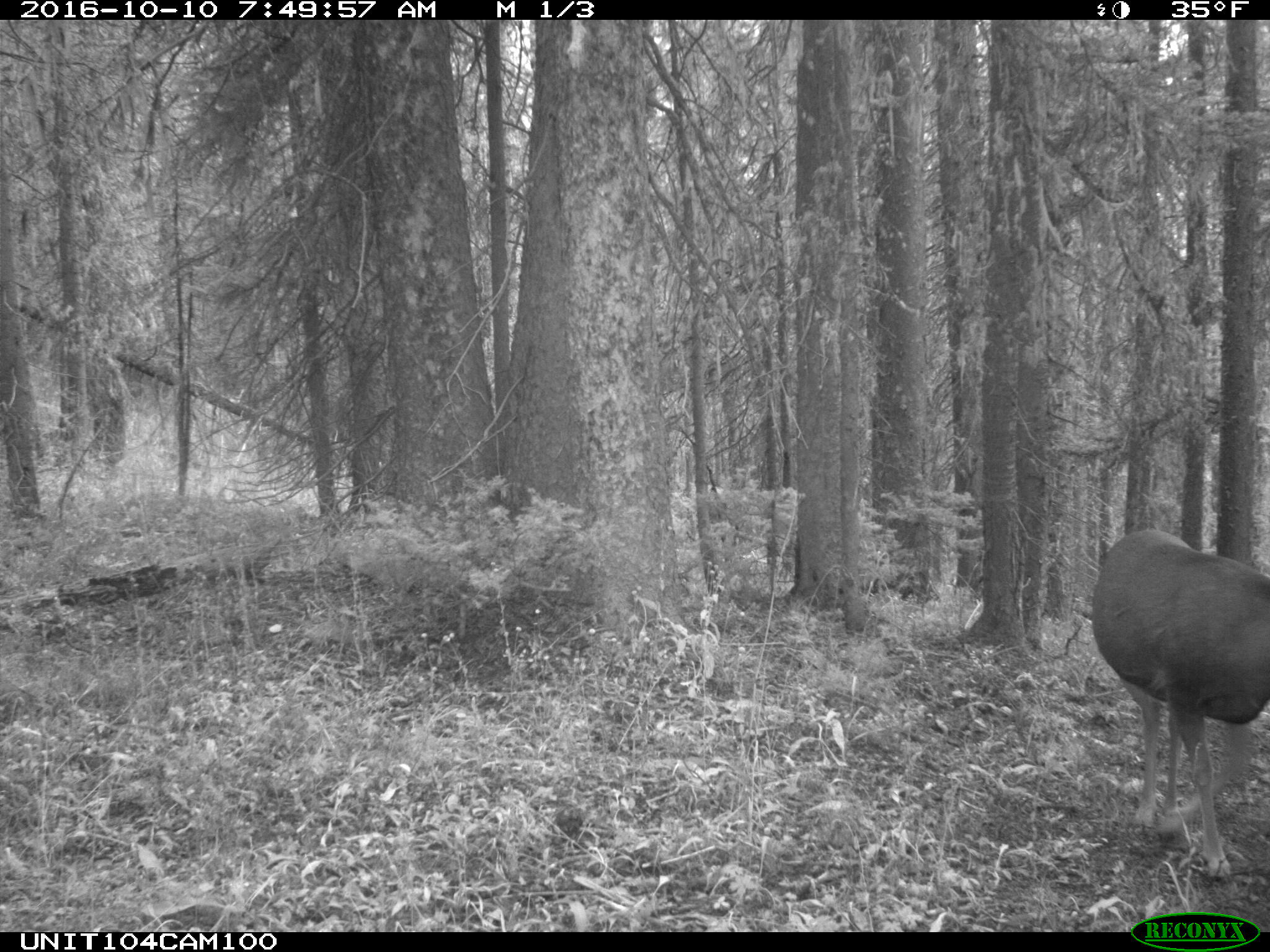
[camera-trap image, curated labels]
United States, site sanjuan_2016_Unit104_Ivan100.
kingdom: Animalia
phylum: Chordata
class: Mammalia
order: Artiodactyla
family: Cervidae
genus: Odocoileus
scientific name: Odocoileus hemionus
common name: mule deer